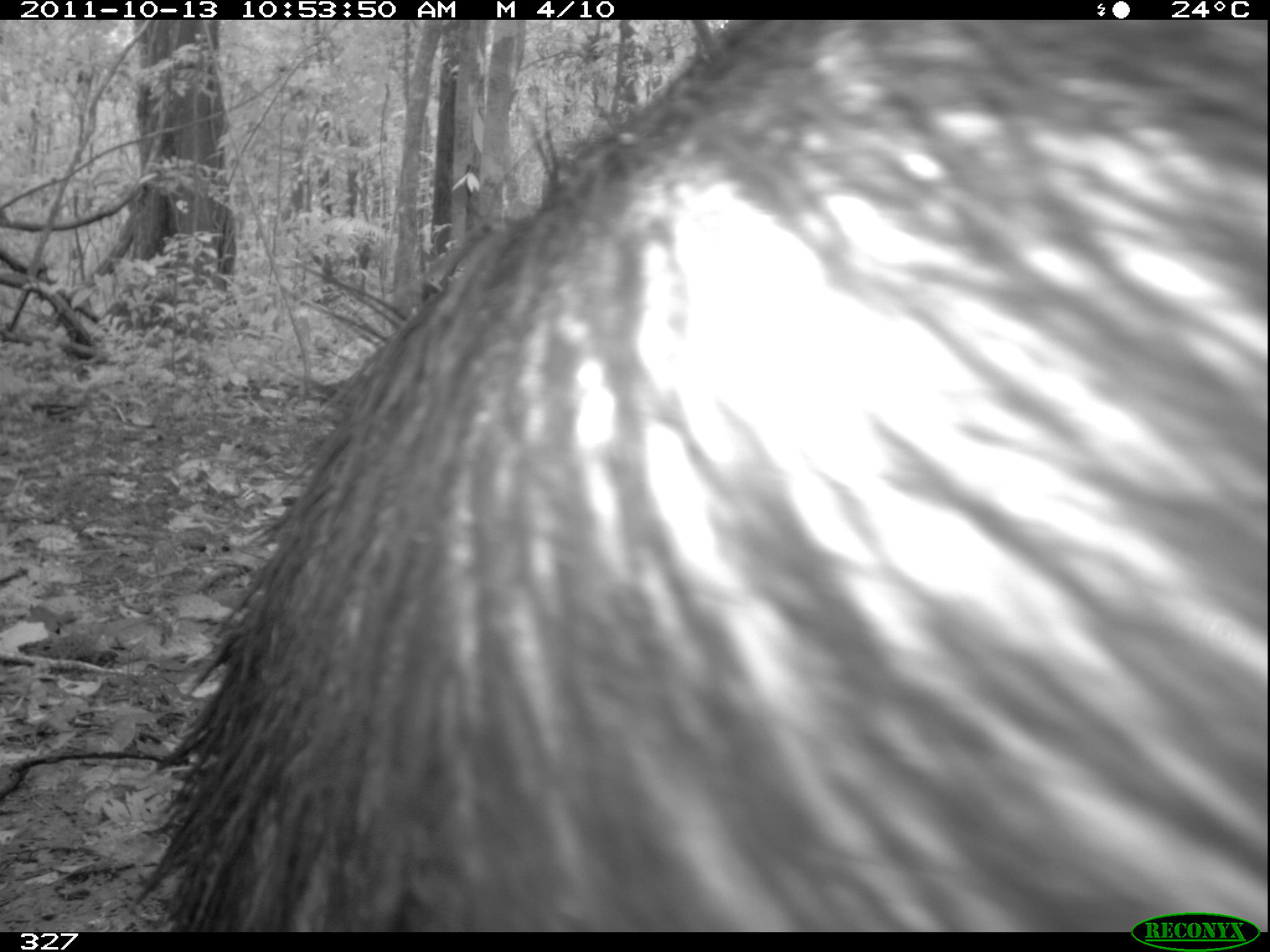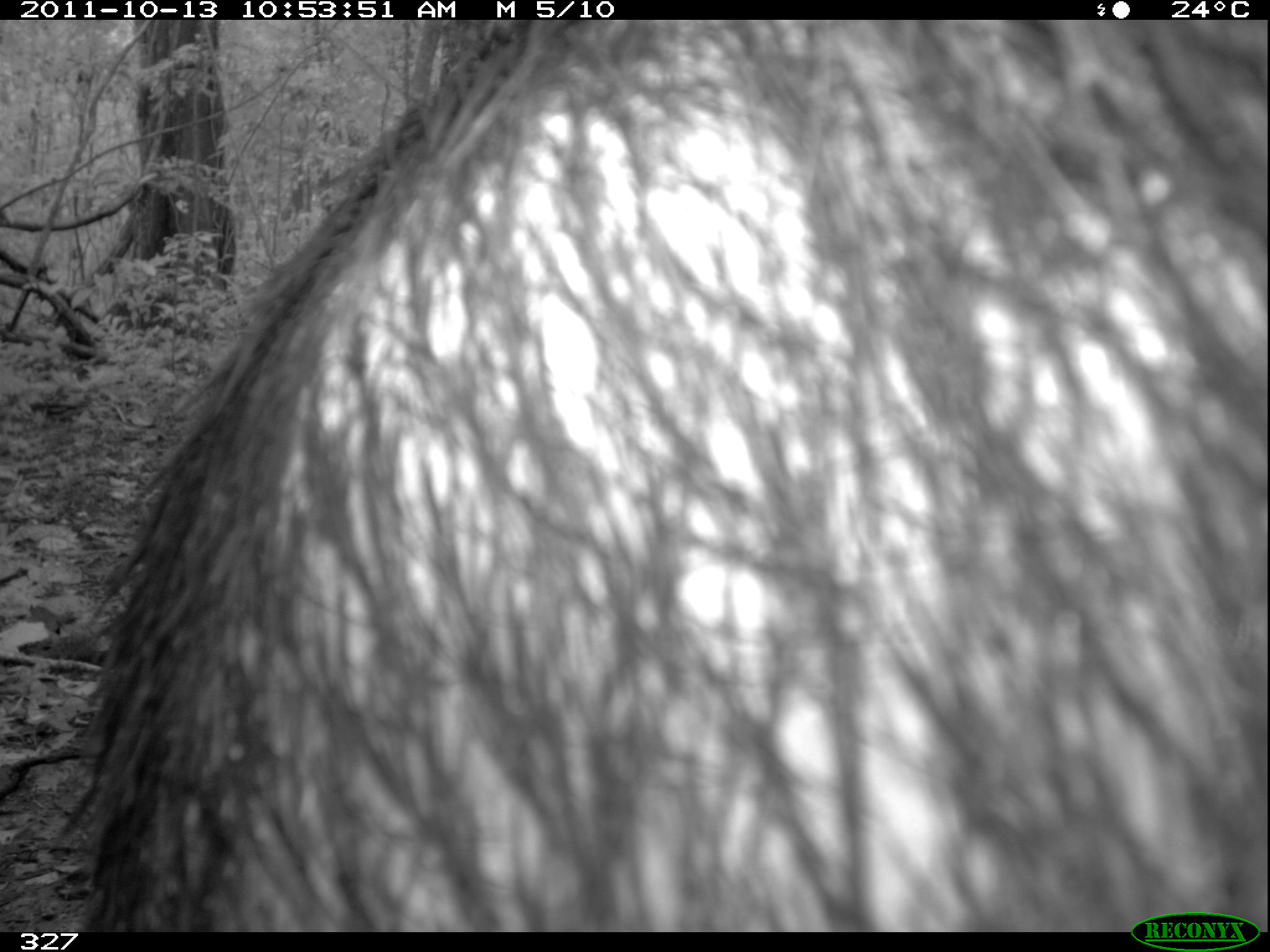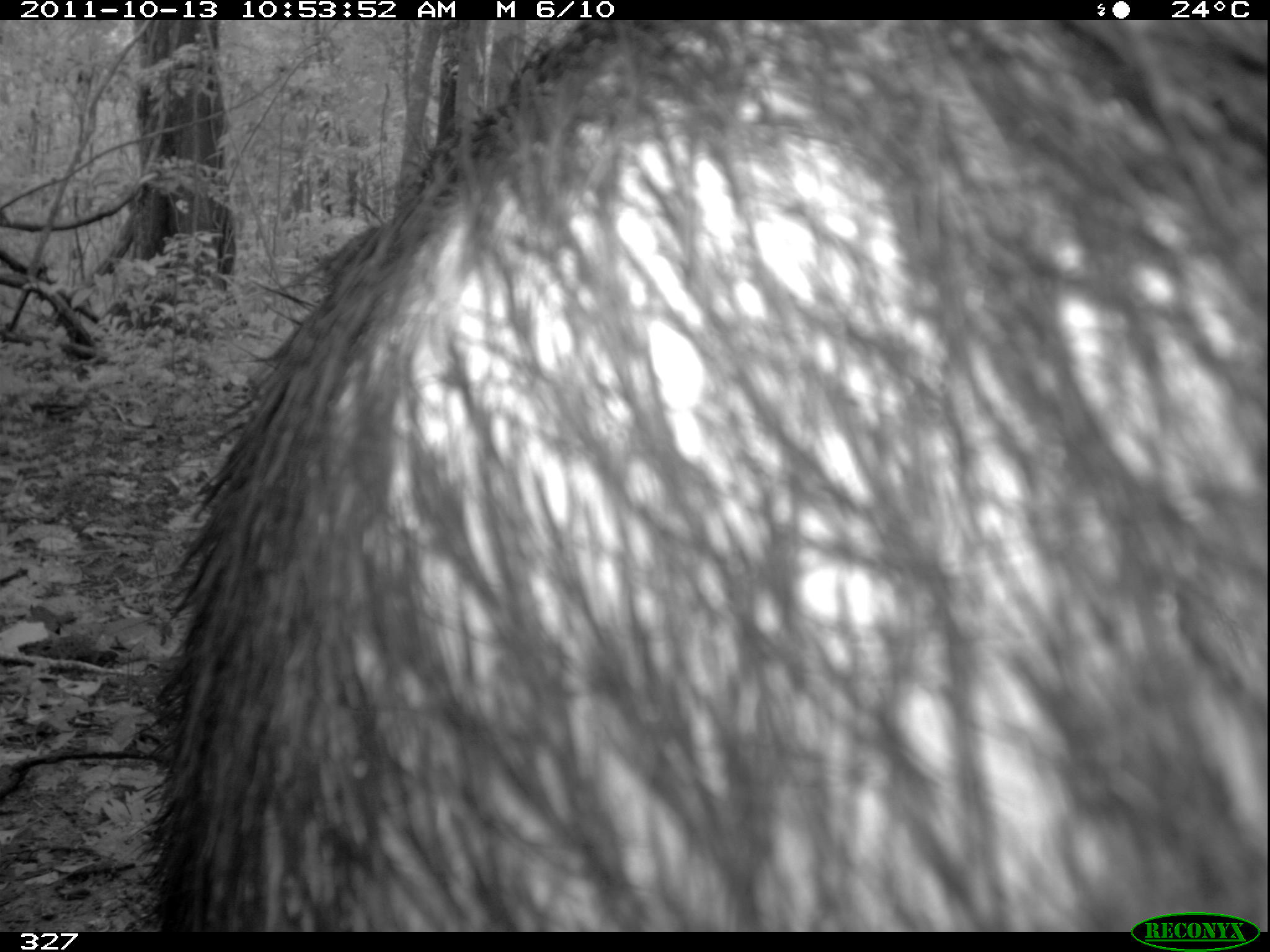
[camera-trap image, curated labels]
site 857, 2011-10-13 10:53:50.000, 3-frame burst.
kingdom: Animalia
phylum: Chordata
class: Mammalia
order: Artiodactyla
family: Tayassuidae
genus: Tayassu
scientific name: Tayassu pecari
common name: white-lipped peccary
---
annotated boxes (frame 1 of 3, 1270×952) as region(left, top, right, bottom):
tayassu pecari: region(133, 18, 1270, 931)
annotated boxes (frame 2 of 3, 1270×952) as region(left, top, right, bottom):
tayassu pecari: region(76, 16, 1270, 928)